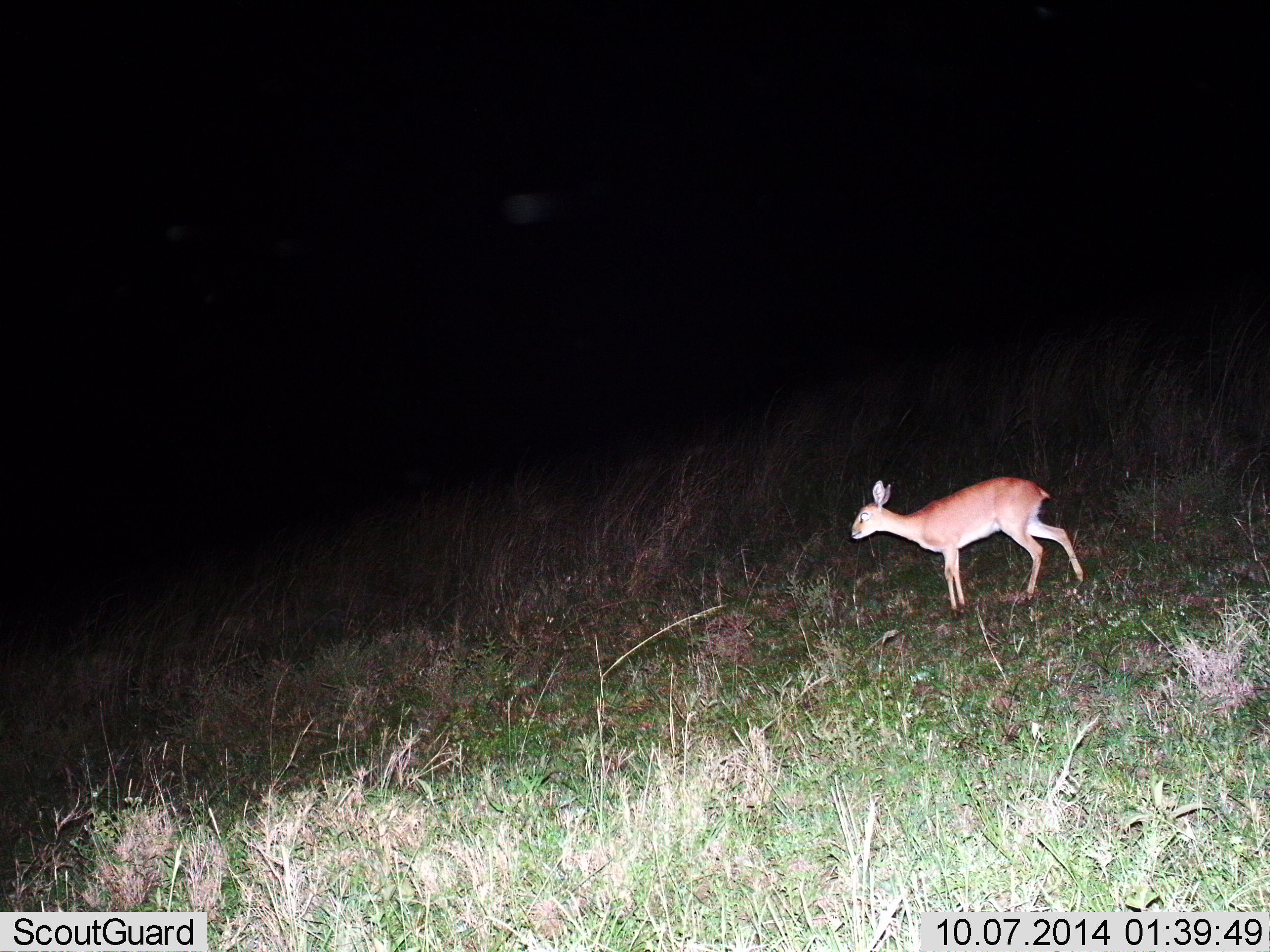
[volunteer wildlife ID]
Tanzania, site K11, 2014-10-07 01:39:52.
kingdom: Animalia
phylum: Chordata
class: Mammalia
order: Artiodactyla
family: Bovidae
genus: Madoqua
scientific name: Madoqua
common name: dikdik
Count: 1.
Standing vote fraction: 50%.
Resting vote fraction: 0%.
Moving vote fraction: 50%.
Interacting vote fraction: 0%.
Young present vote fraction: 0%.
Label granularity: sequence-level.